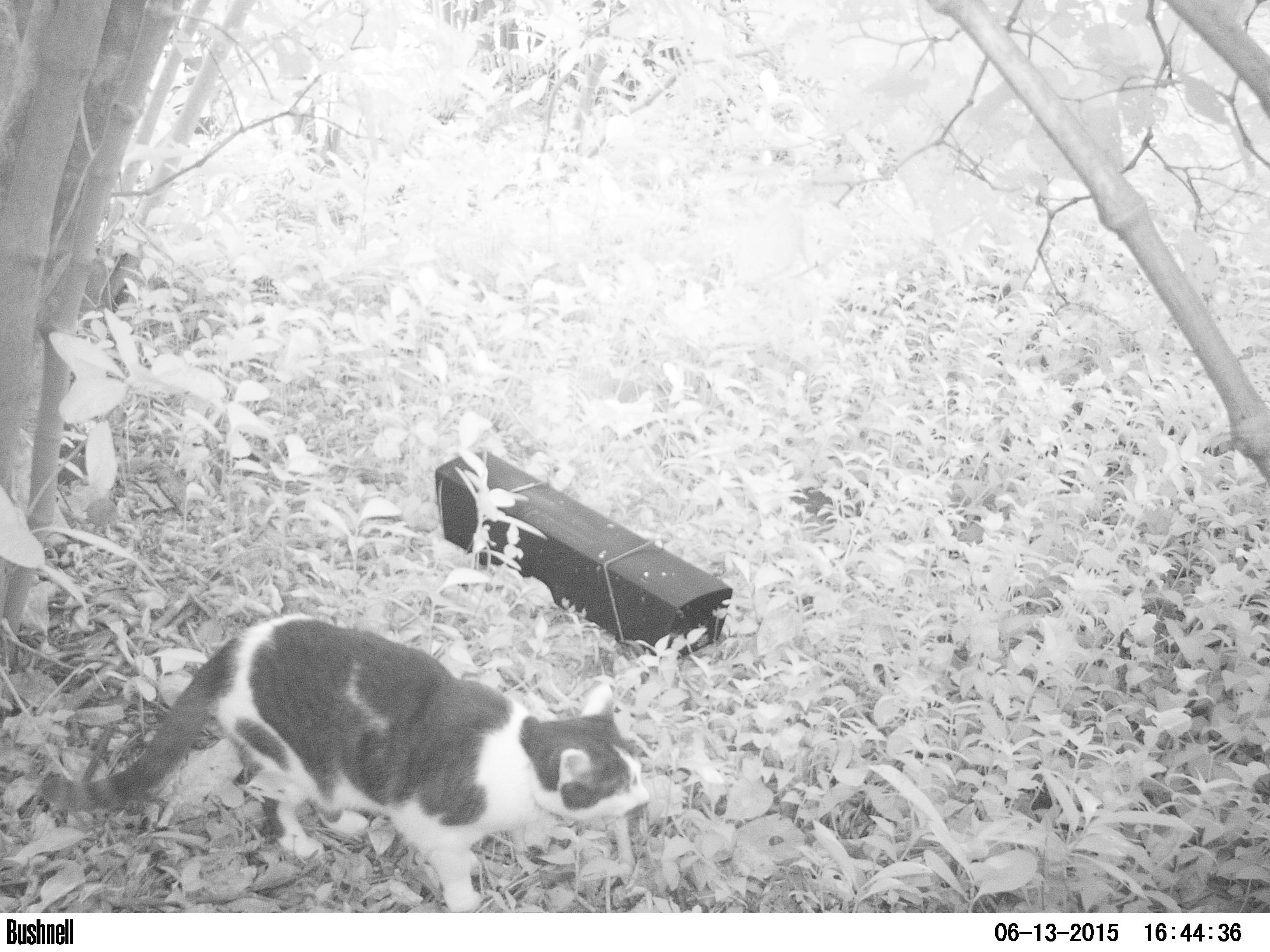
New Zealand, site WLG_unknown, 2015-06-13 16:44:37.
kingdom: Animalia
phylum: Chordata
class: Mammalia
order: Carnivora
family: Felidae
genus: Felis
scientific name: Felis catus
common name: domestic cat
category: cat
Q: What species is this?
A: Cat (domestic cat) (Felis catus).